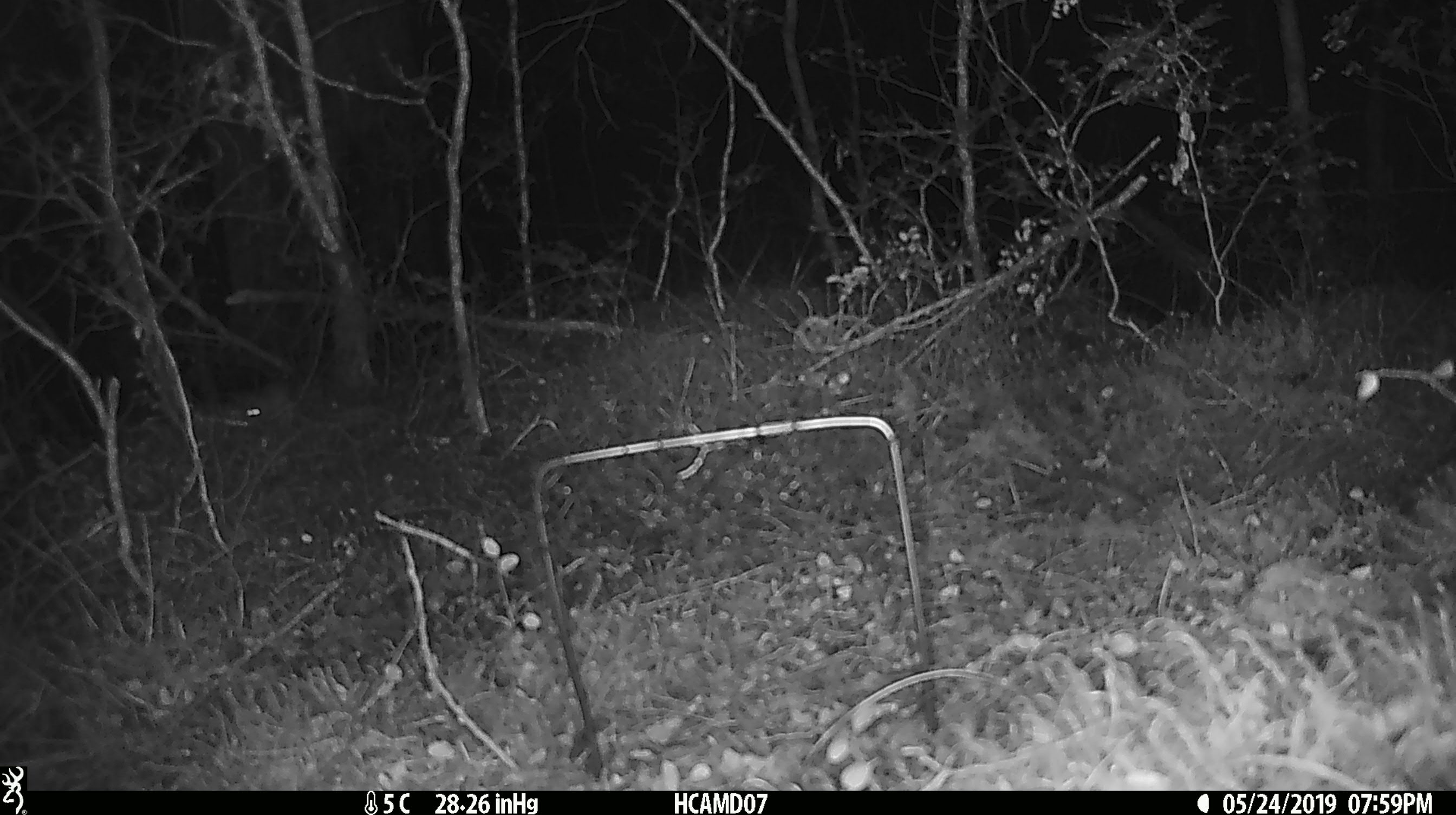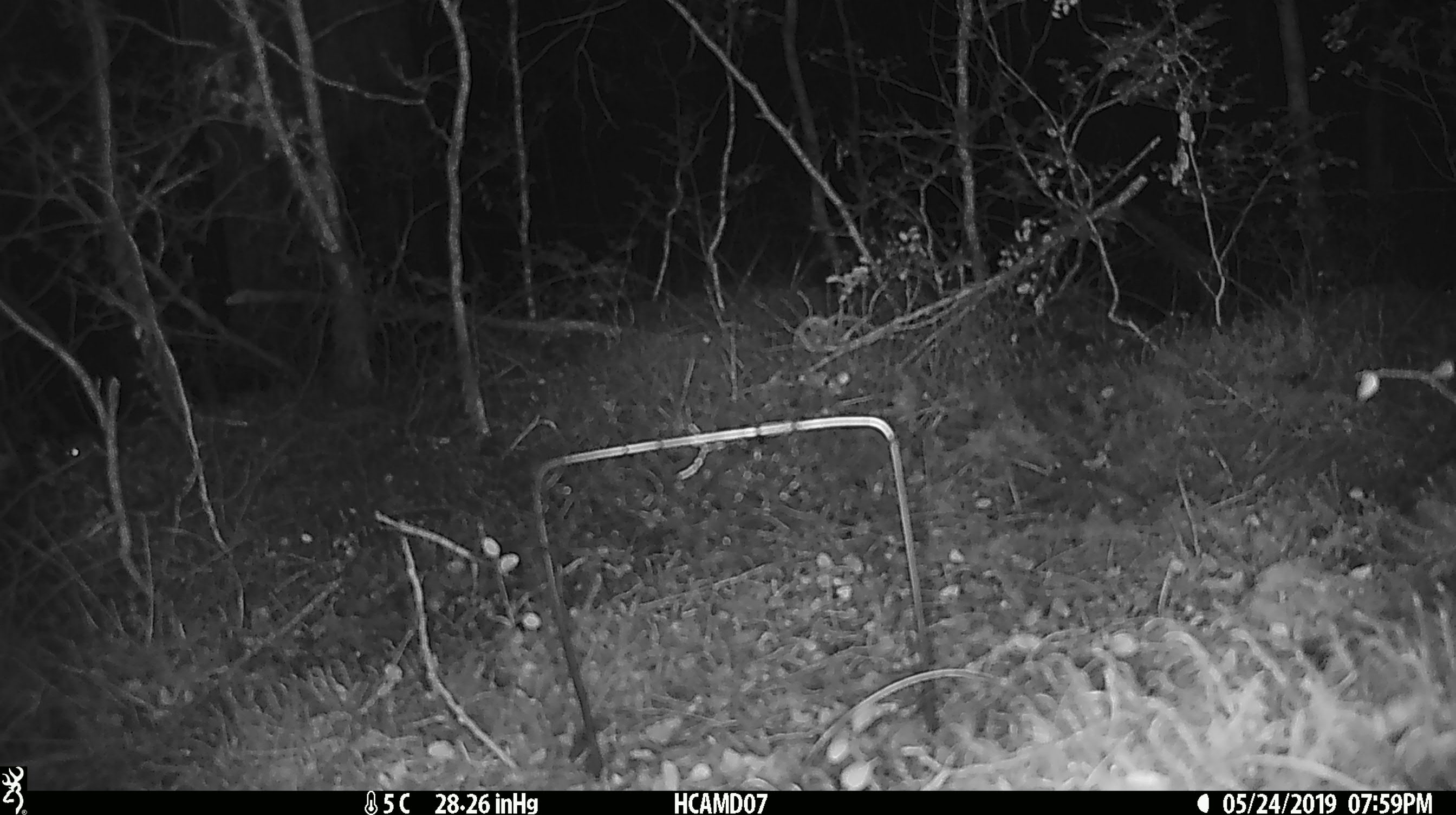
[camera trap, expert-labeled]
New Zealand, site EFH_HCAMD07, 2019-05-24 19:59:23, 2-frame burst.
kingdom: Animalia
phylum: Chordata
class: Mammalia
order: Rodentia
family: Muridae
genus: Mus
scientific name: Mus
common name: mouse